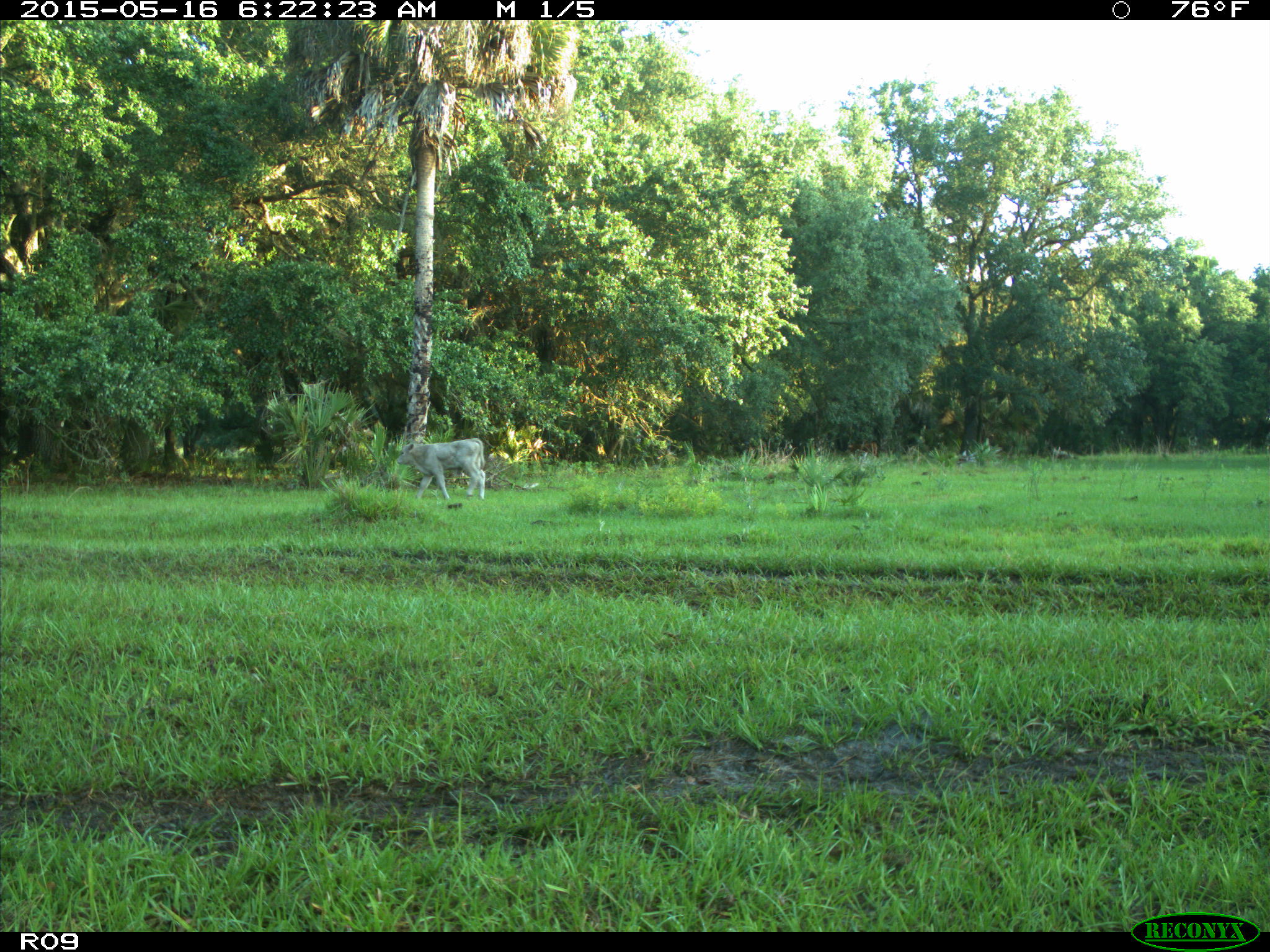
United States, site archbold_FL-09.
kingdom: Animalia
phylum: Chordata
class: Mammalia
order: Artiodactyla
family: Bovidae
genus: Bos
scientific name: Bos taurus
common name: domestic cow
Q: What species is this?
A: Bos taurus (domestic cow).